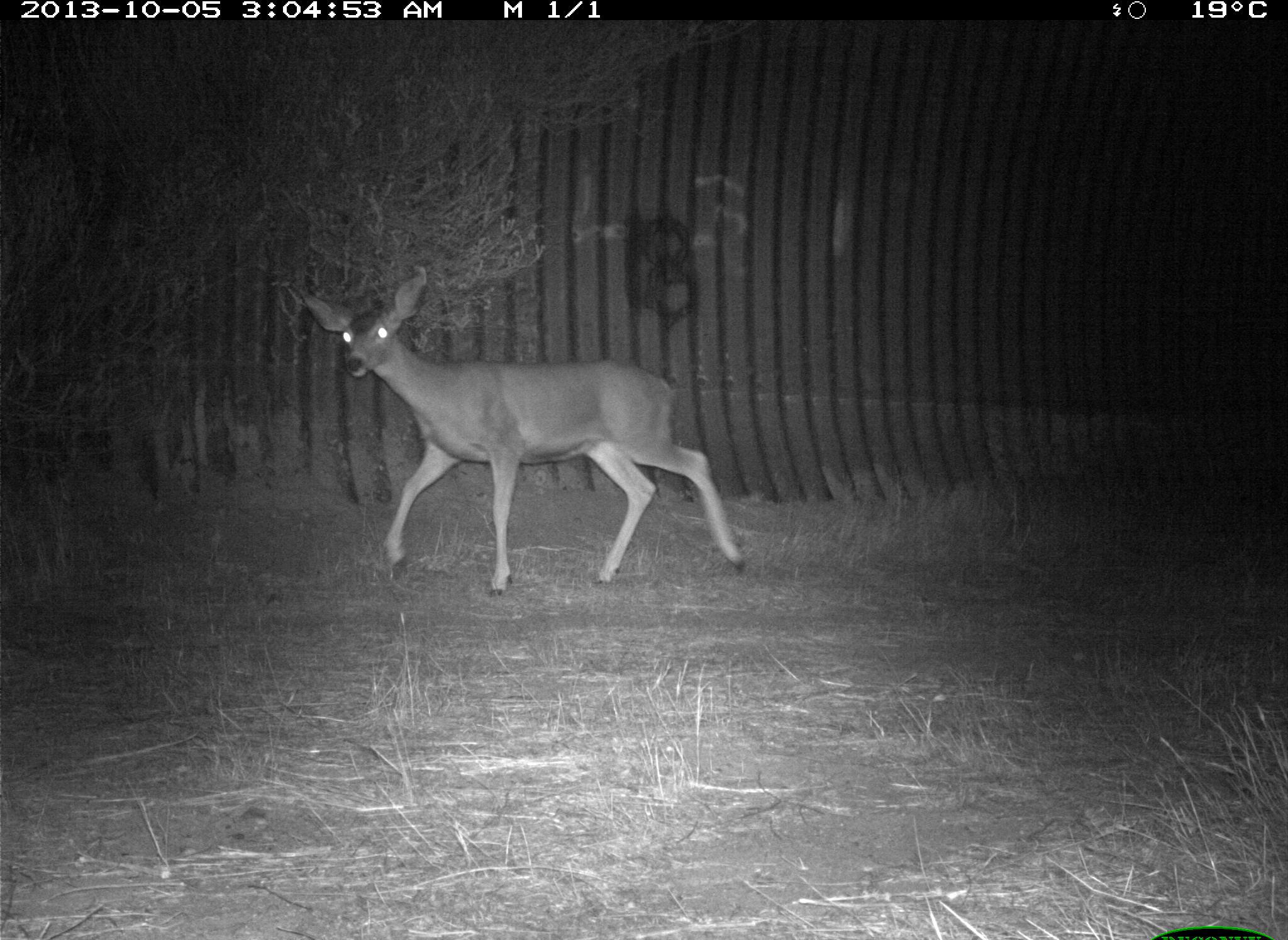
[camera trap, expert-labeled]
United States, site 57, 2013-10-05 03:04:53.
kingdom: Animalia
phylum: Chordata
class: Mammalia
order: Artiodactyla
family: Cervidae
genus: Odocoileus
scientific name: Odocoileus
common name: deer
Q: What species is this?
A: Deer (Odocoileus).